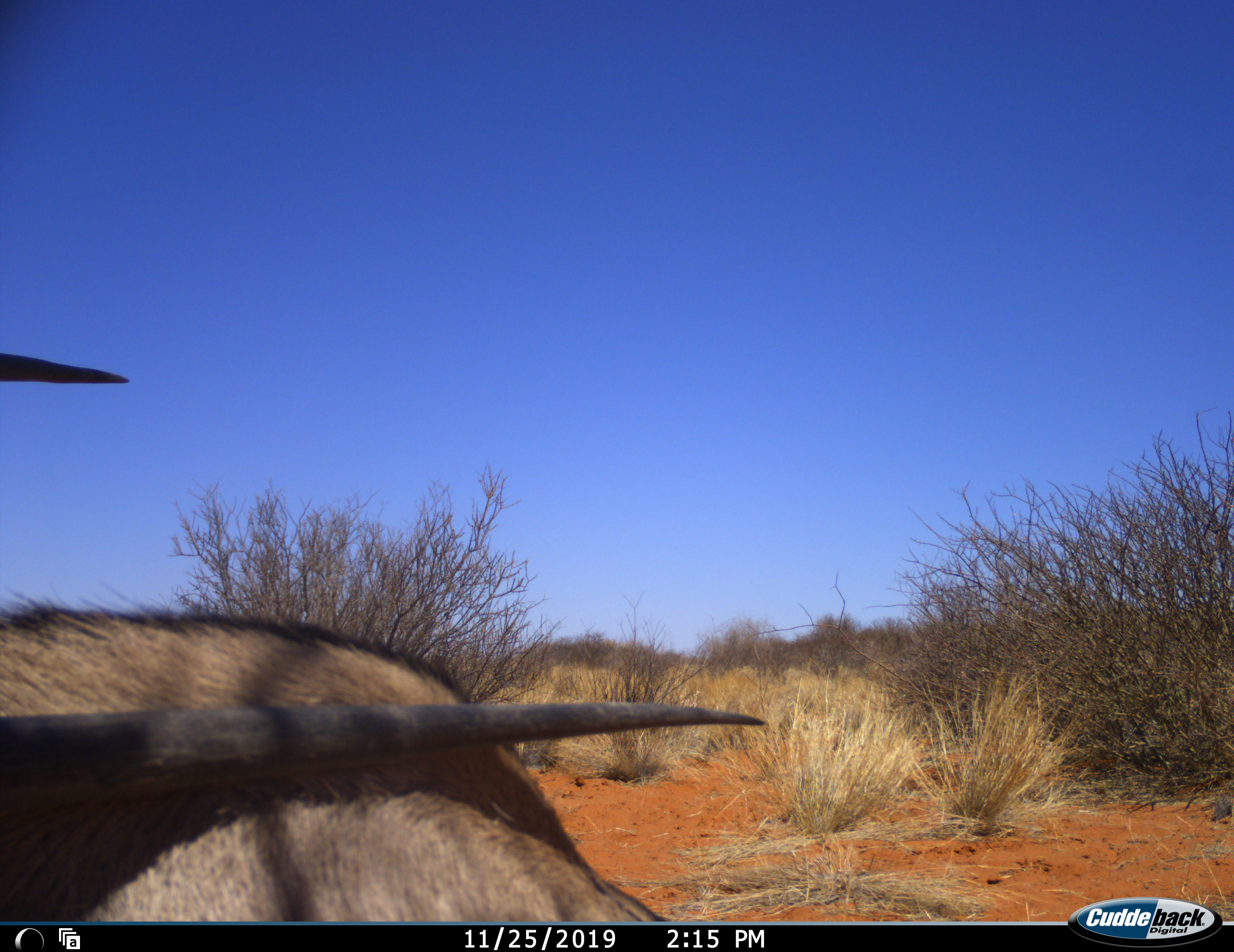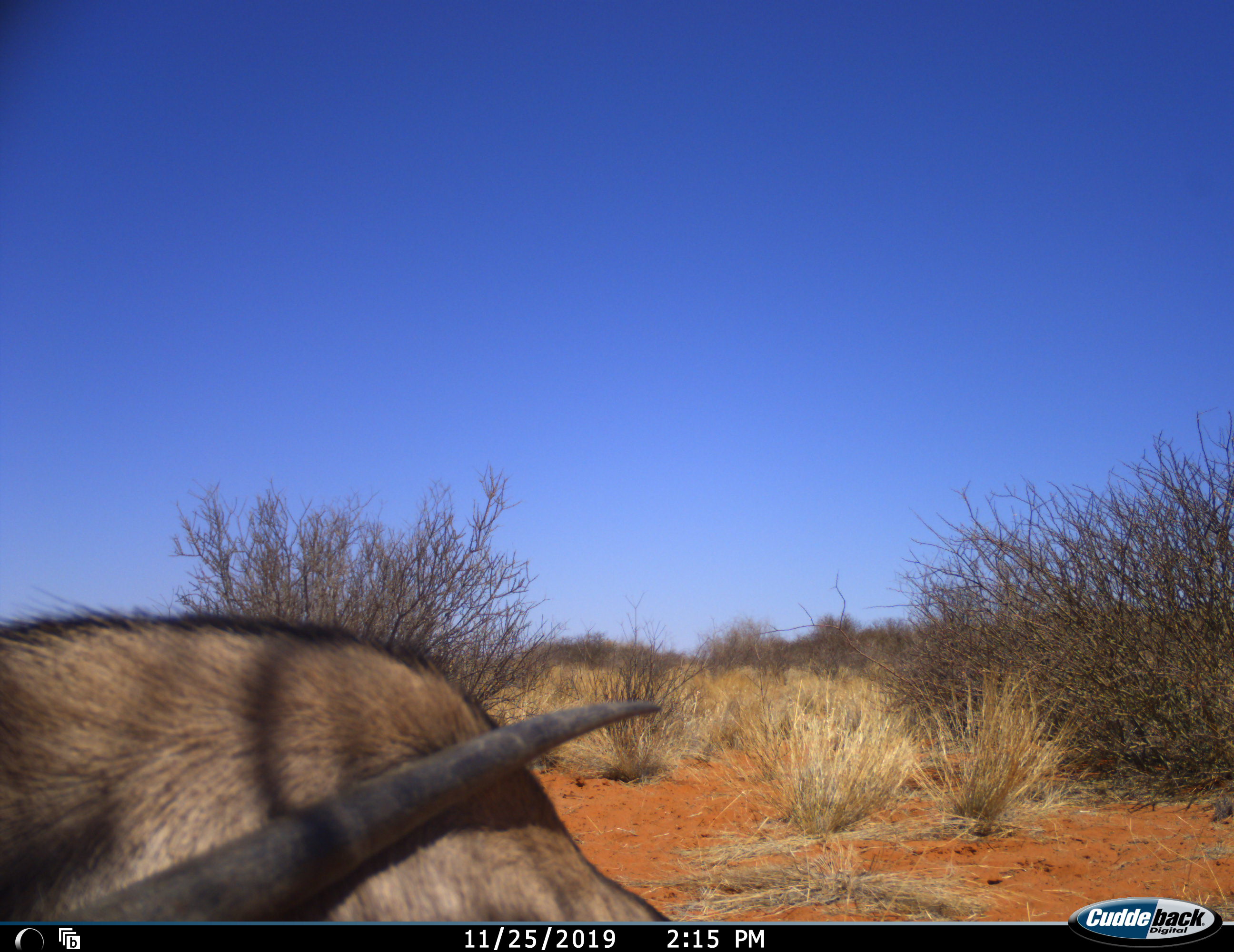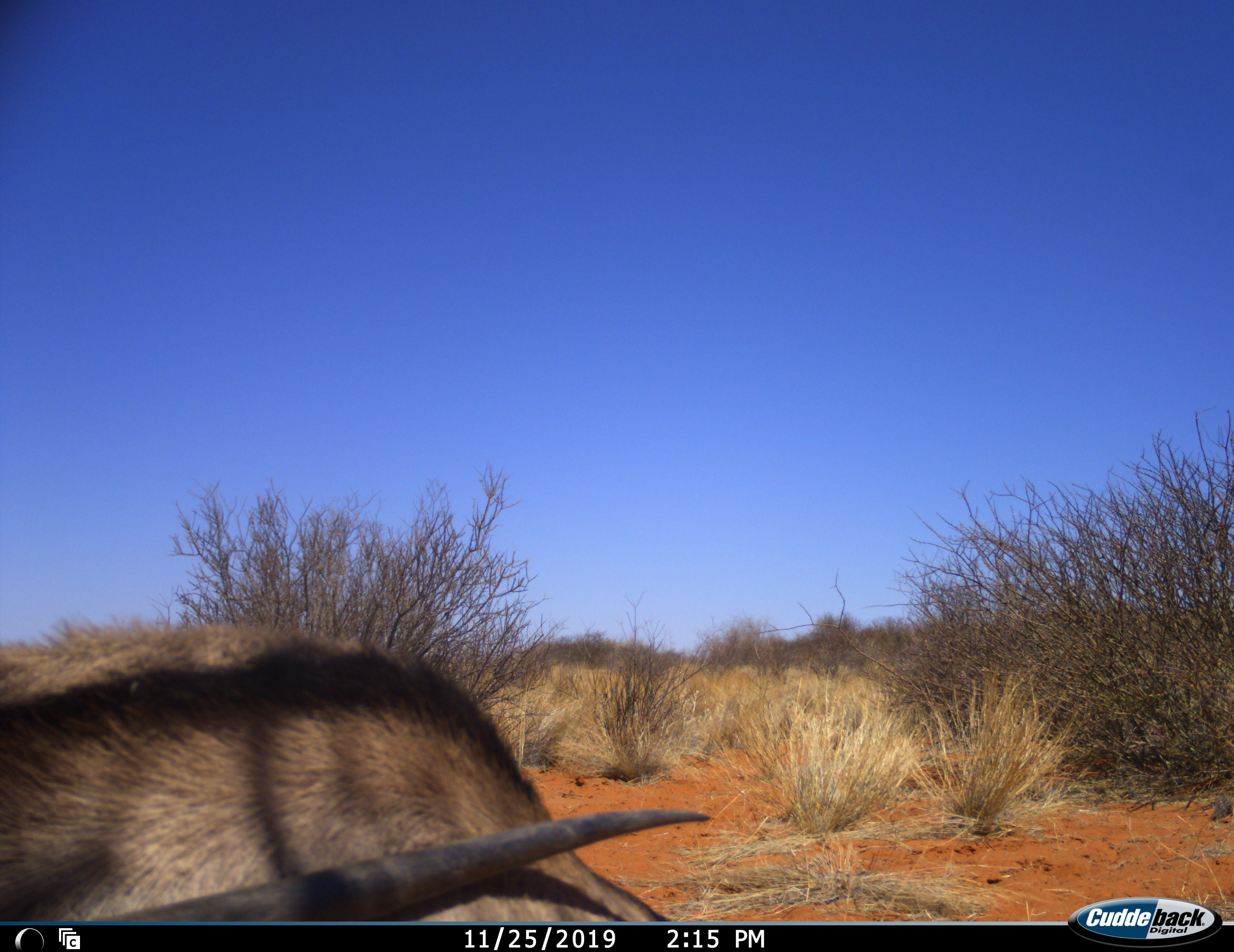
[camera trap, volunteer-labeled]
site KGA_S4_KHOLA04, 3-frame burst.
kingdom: Animalia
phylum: Chordata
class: Mammalia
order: Artiodactyla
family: Bovidae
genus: Oryx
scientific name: Oryx gazella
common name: gemsbok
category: oryx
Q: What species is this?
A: Oryx (gemsbok) (Oryx gazella).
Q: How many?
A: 1.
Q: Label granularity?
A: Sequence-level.